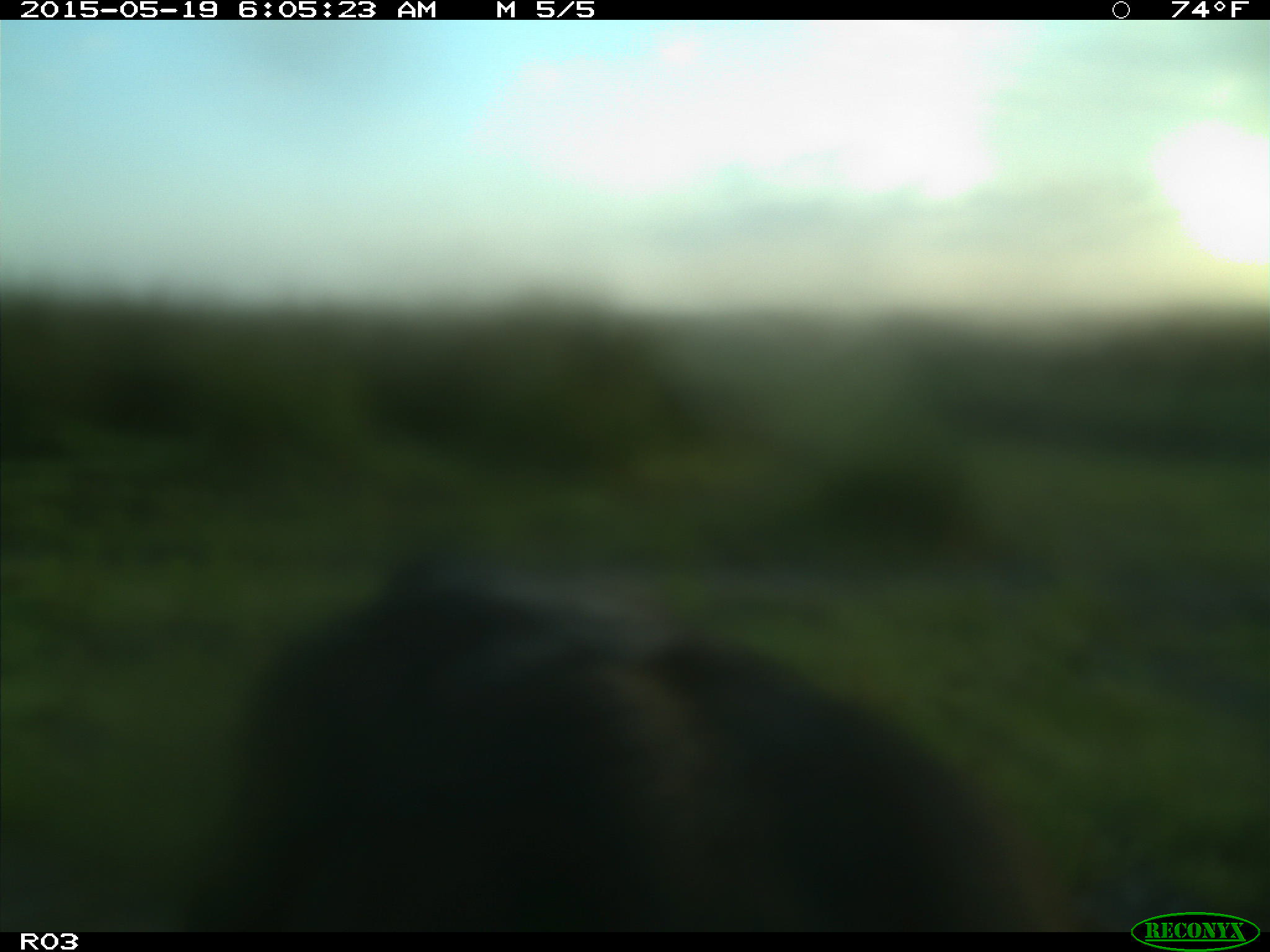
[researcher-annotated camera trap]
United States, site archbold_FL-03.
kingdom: Animalia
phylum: Chordata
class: Mammalia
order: Artiodactyla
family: Bovidae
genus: Bos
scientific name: Bos taurus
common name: domestic cow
Bos taurus (domestic cow).